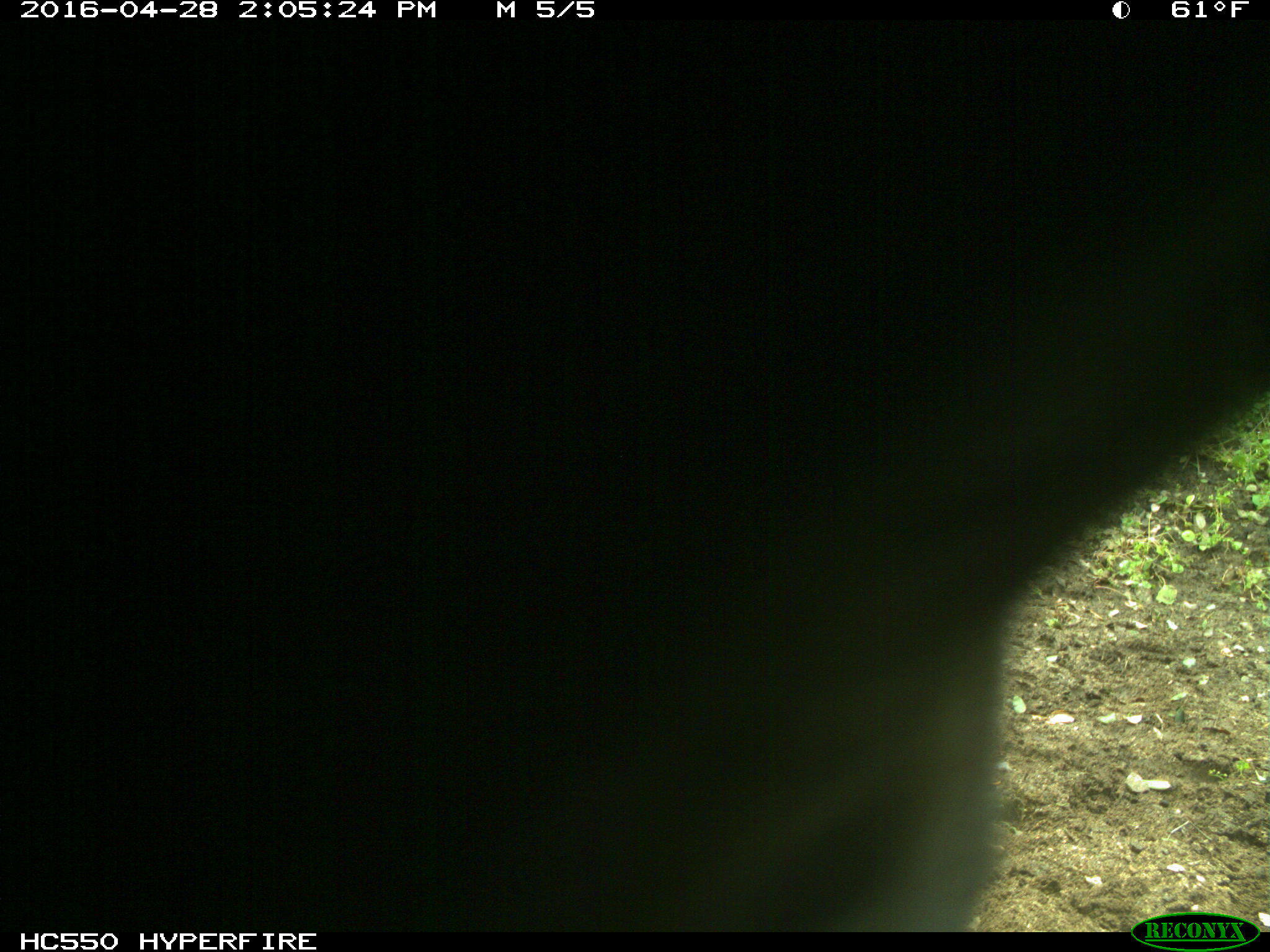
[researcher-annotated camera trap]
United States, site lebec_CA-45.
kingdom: Animalia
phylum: Chordata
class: Mammalia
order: Artiodactyla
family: Bovidae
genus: Bos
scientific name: Bos taurus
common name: domestic cow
Bos taurus (domestic cow).